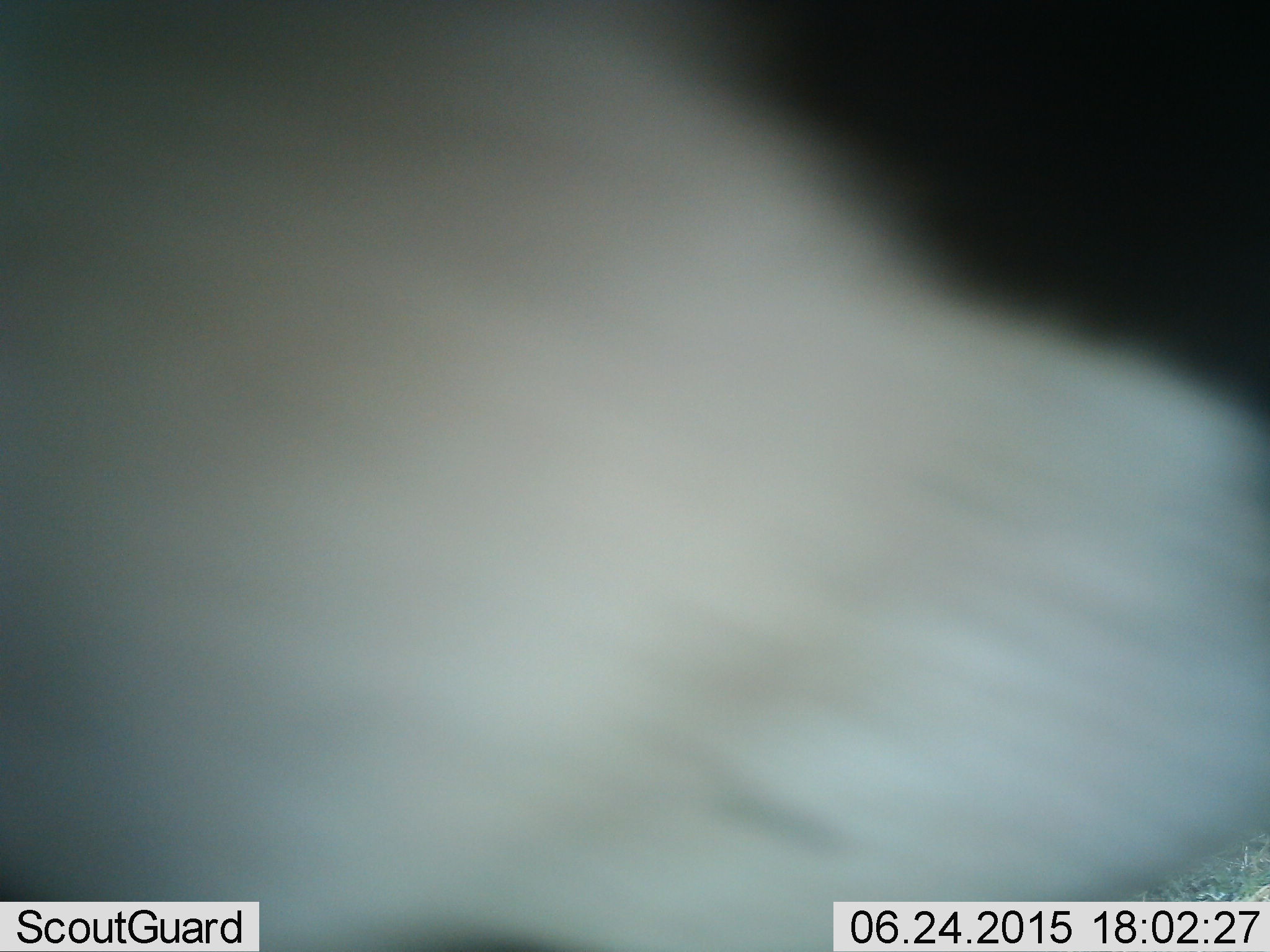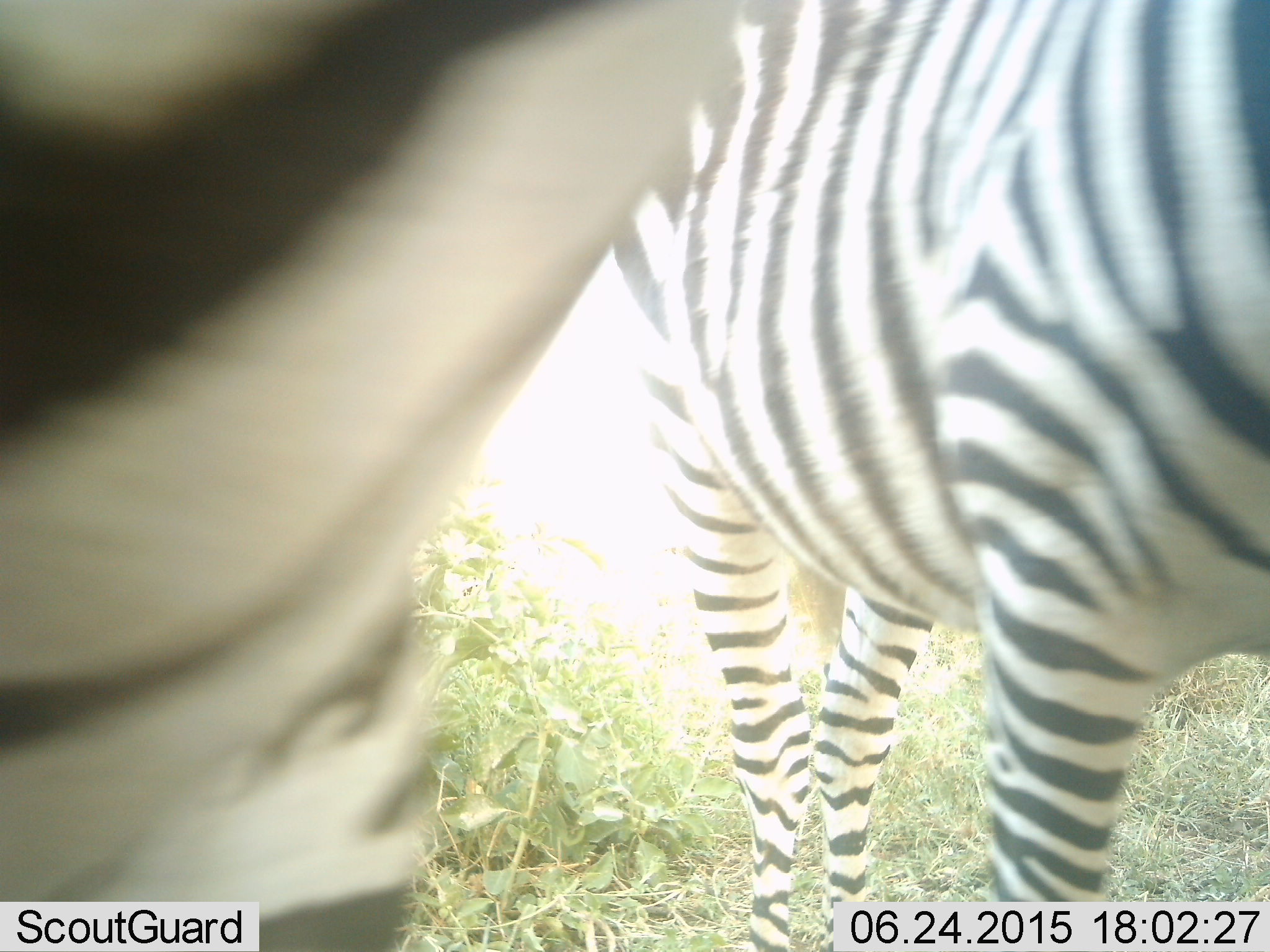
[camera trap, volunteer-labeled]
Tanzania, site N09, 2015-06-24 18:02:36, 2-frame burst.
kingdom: Animalia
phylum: Chordata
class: Mammalia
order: Perissodactyla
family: Equidae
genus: Equus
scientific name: Equus quagga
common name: plains zebra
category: zebra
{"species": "zebra (plains zebra) (Equus quagga)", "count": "2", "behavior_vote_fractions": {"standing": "100%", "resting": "10%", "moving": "60%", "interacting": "10%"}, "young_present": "0%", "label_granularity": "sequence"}